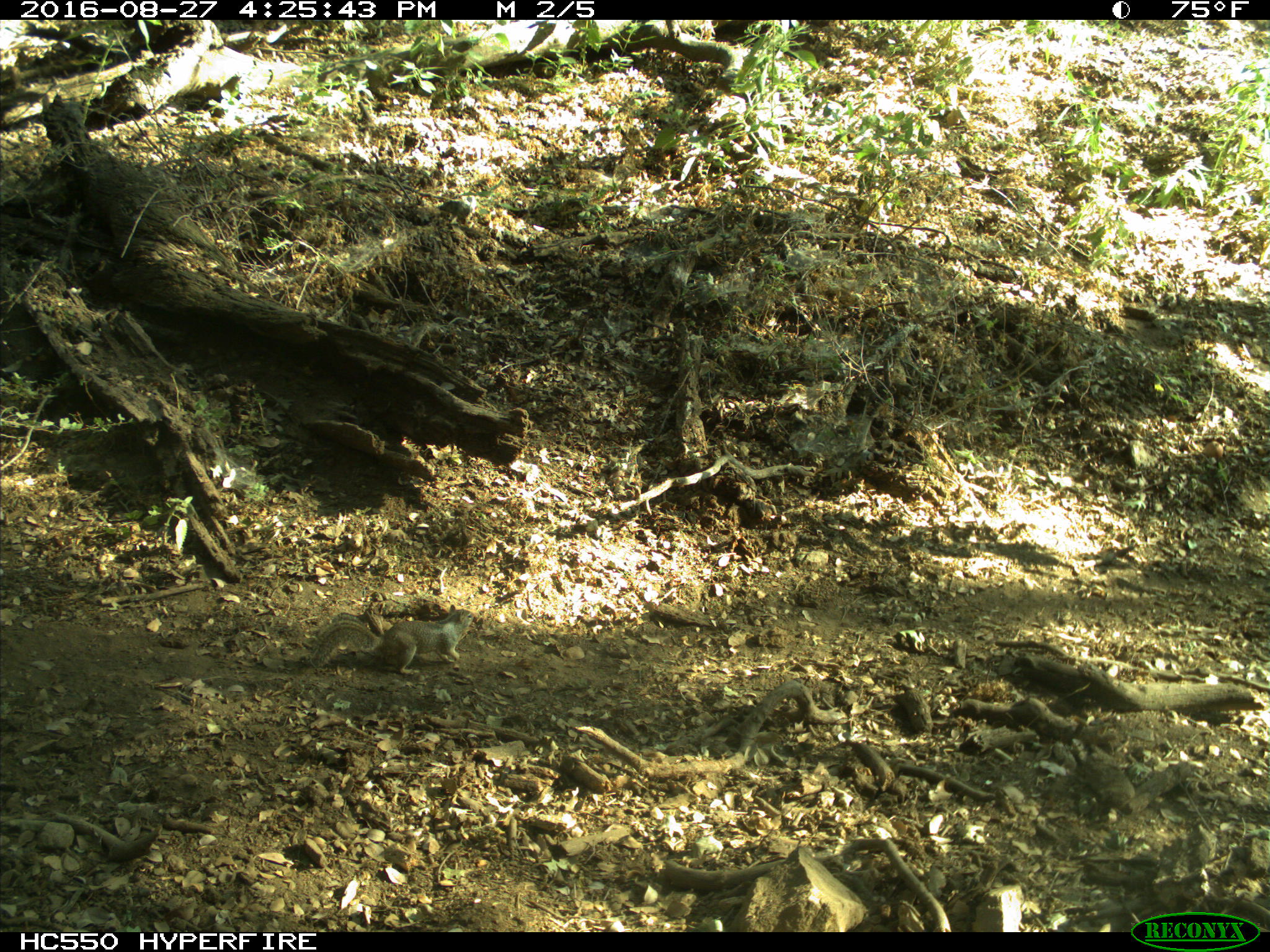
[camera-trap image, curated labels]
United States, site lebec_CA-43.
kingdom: Animalia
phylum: Chordata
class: Mammalia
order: Rodentia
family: Sciuridae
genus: Otospermophilus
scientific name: Otospermophilus beecheyi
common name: california ground squirrel